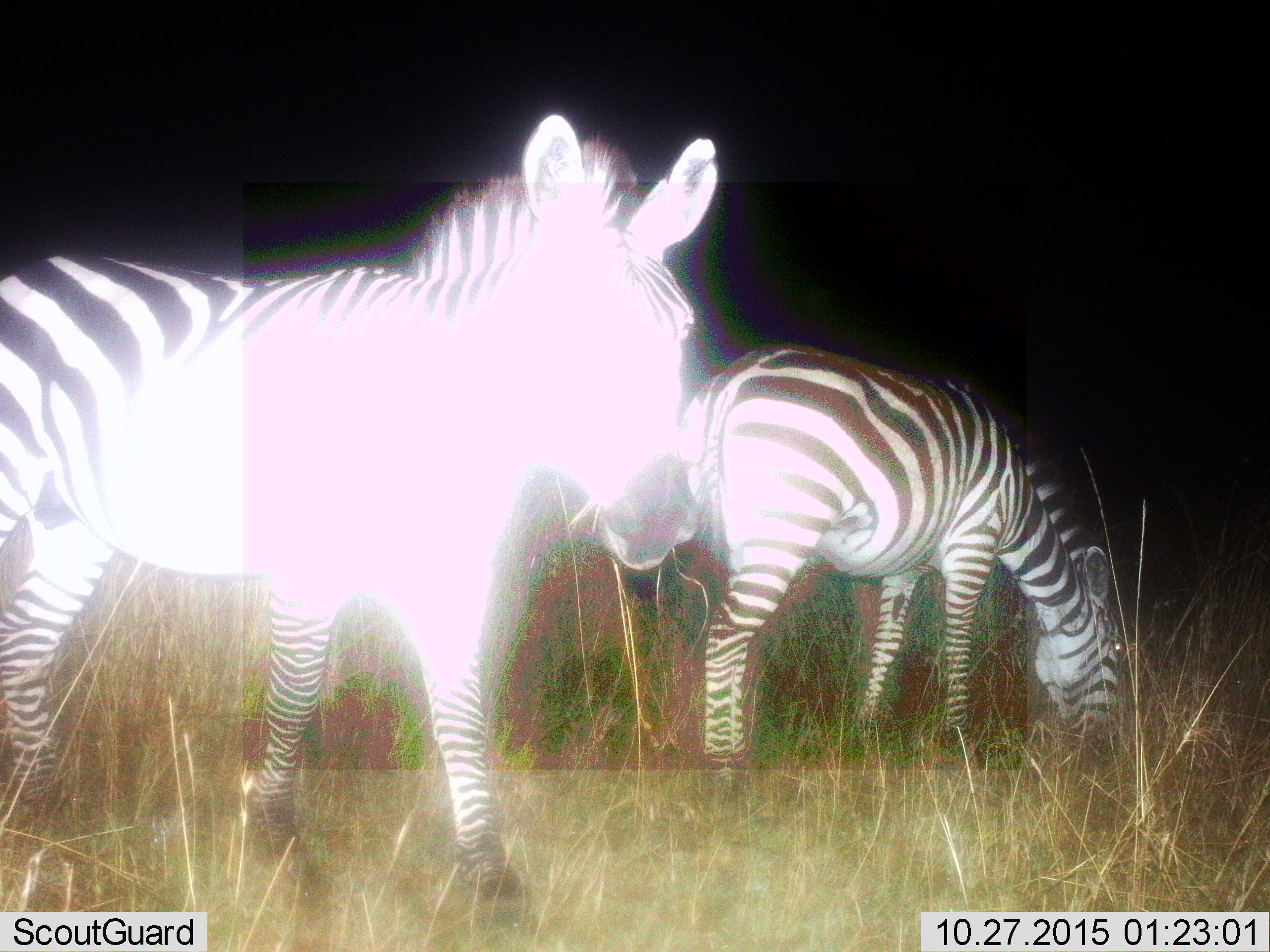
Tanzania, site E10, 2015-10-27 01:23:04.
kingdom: Animalia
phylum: Chordata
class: Mammalia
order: Perissodactyla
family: Equidae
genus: Equus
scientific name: Equus quagga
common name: plains zebra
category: zebra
Zebra (plains zebra) (Equus quagga), count 2. Behavior (volunteer vote fractions): standing 50%, resting 0%, moving 20%, interacting 0%. Young present (vote fraction): 0%. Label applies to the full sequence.